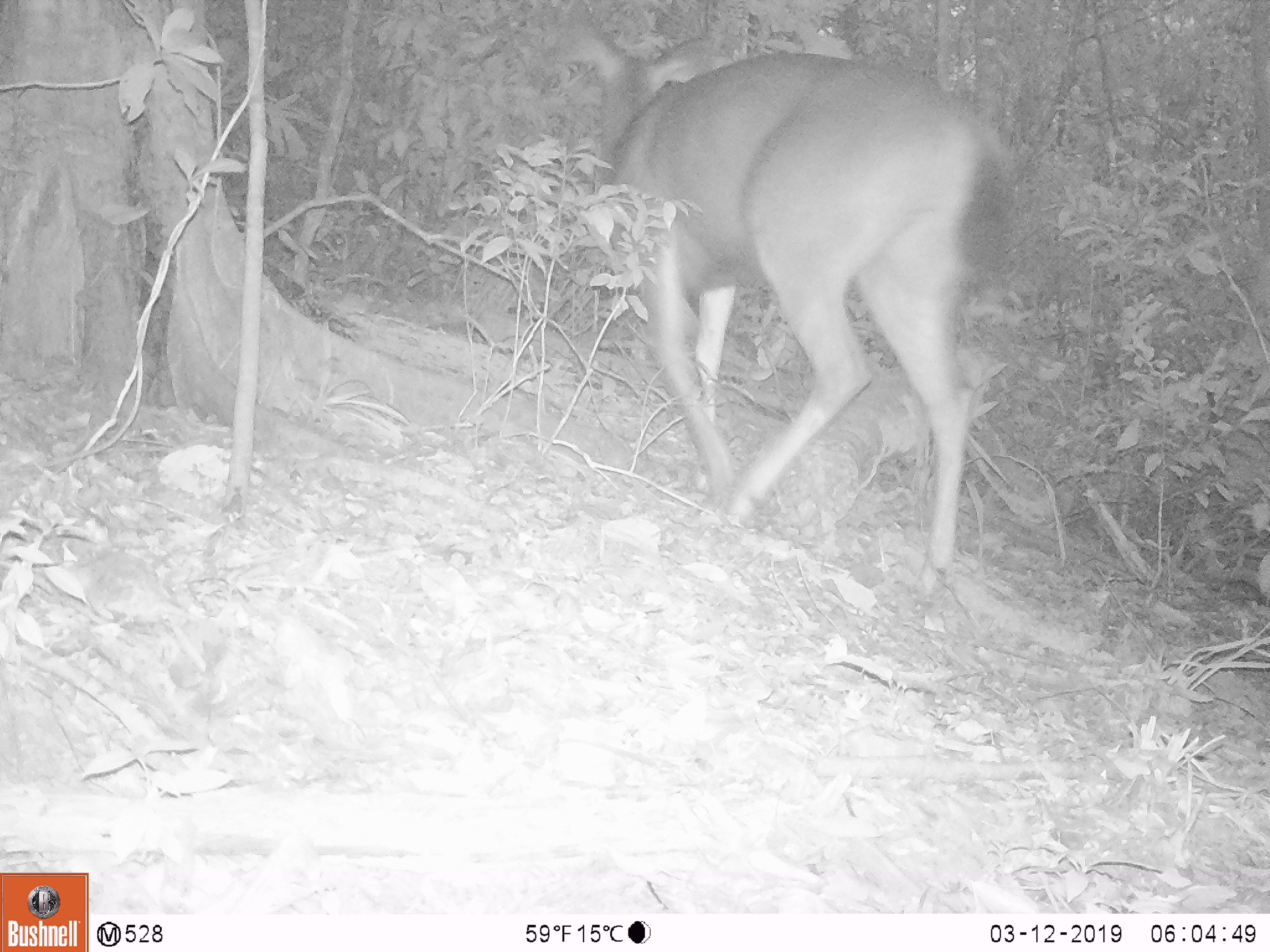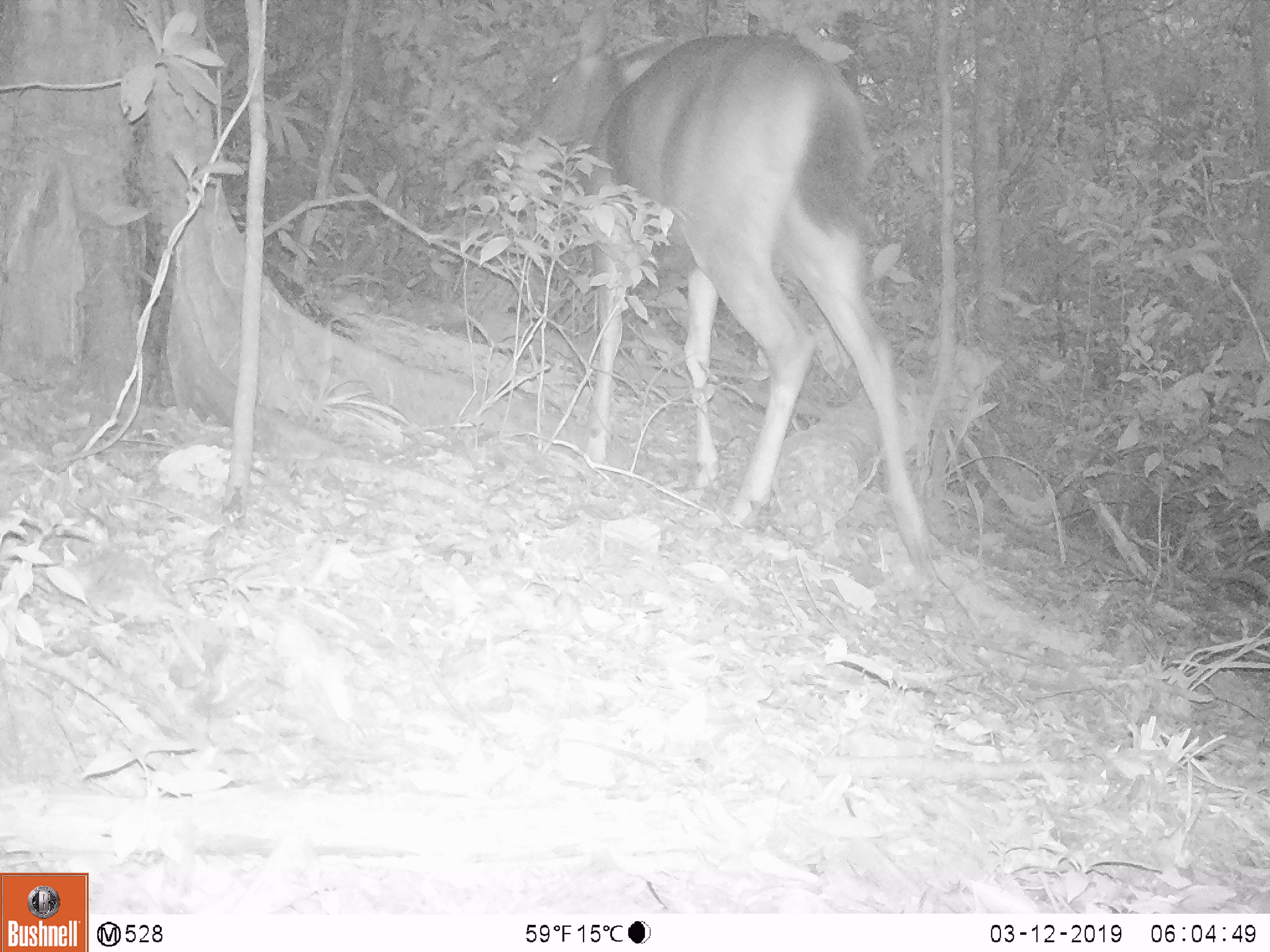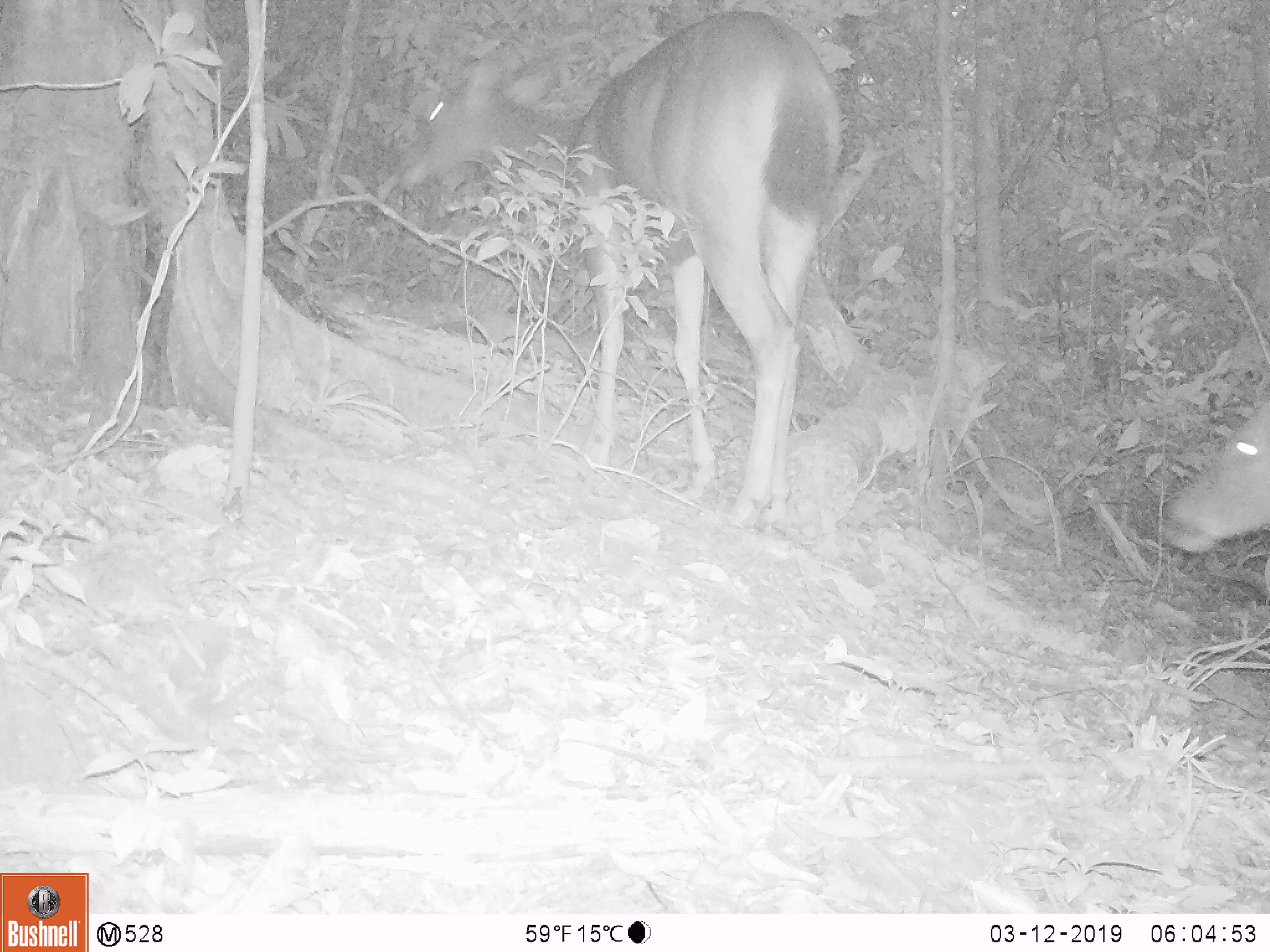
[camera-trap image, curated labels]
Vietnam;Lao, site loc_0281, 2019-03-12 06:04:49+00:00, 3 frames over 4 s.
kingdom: Animalia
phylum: Chordata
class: Mammalia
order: Artiodactyla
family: Cervidae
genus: Rusa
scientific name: Rusa unicolor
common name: sambar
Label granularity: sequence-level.